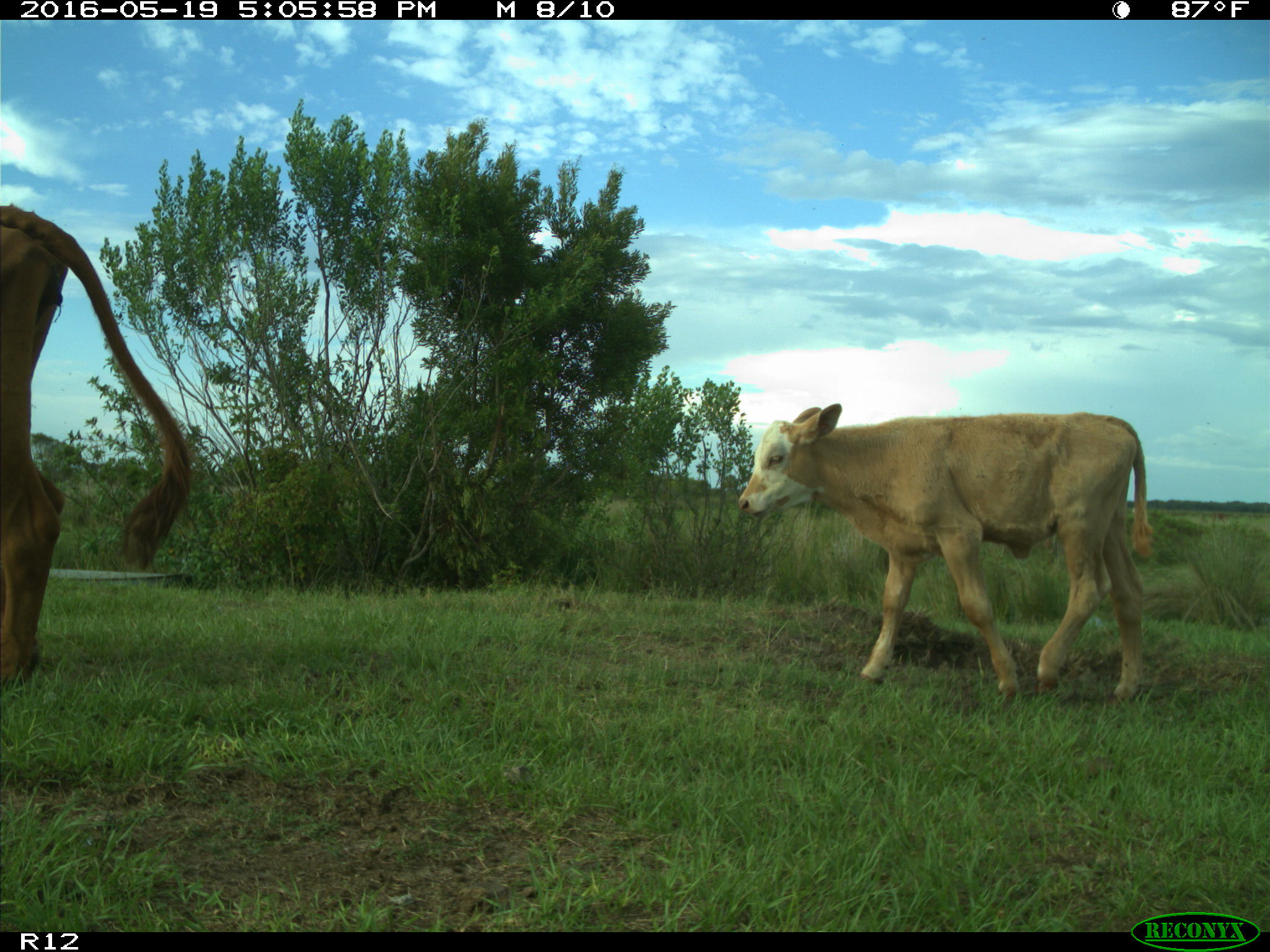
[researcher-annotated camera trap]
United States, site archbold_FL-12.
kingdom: Animalia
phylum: Chordata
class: Mammalia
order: Artiodactyla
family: Bovidae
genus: Bos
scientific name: Bos taurus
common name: domestic cow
Bos taurus (domestic cow).